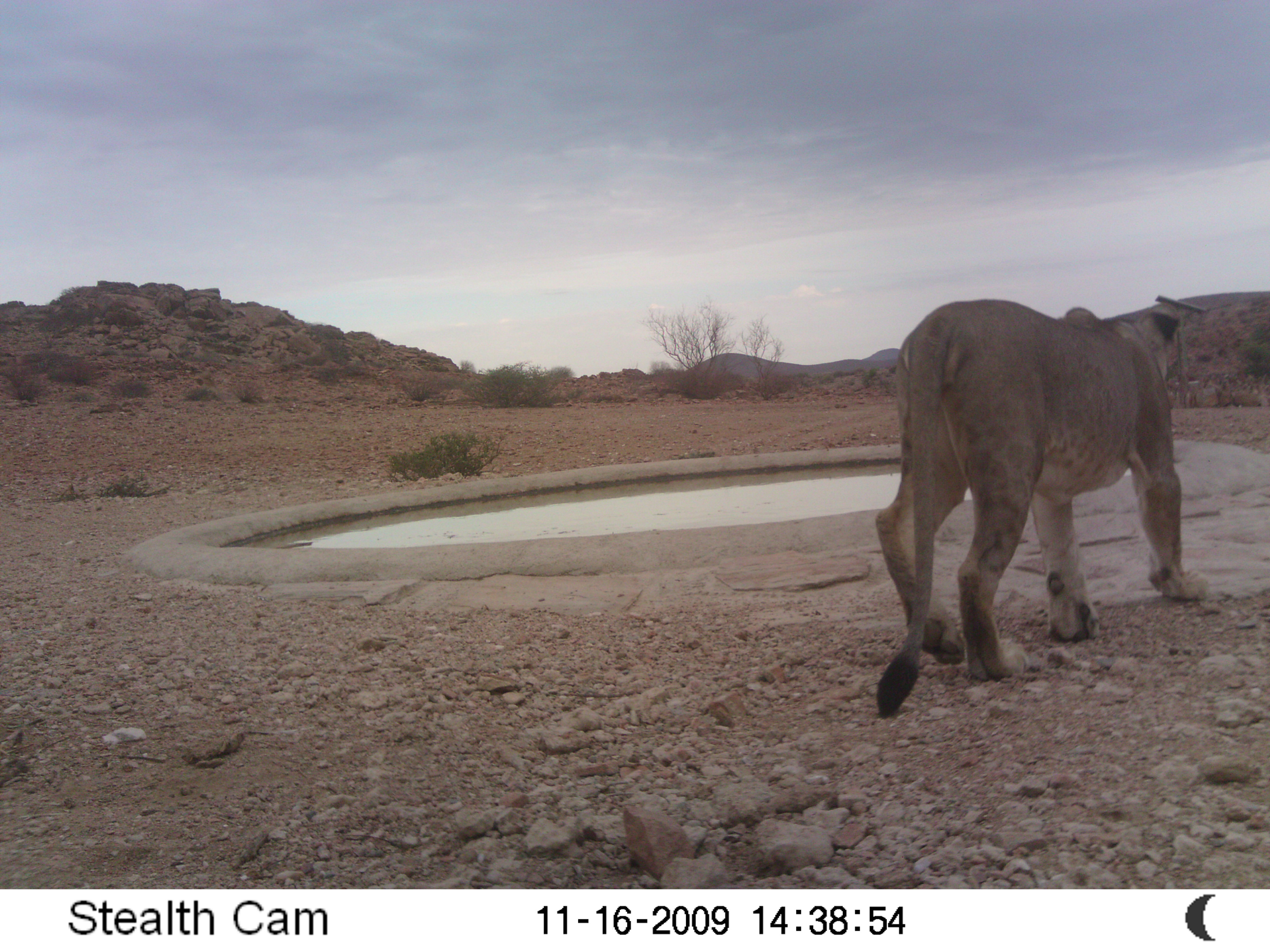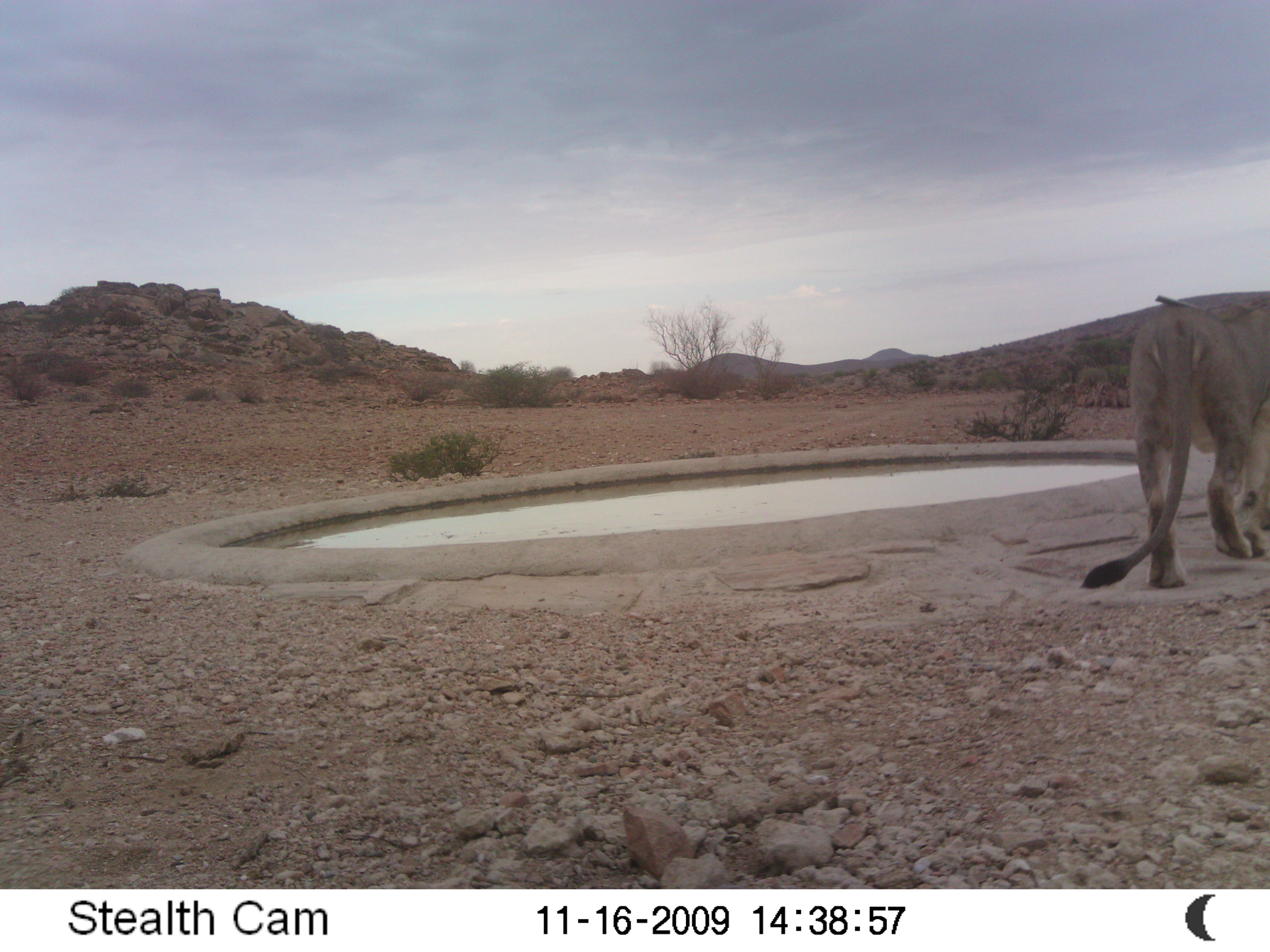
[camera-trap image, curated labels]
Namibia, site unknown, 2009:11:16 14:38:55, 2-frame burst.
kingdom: Animalia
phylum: Chordata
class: Mammalia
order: Carnivora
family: Felidae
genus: Panthera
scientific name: Panthera leo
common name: lion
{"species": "Panthera leo (lion)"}